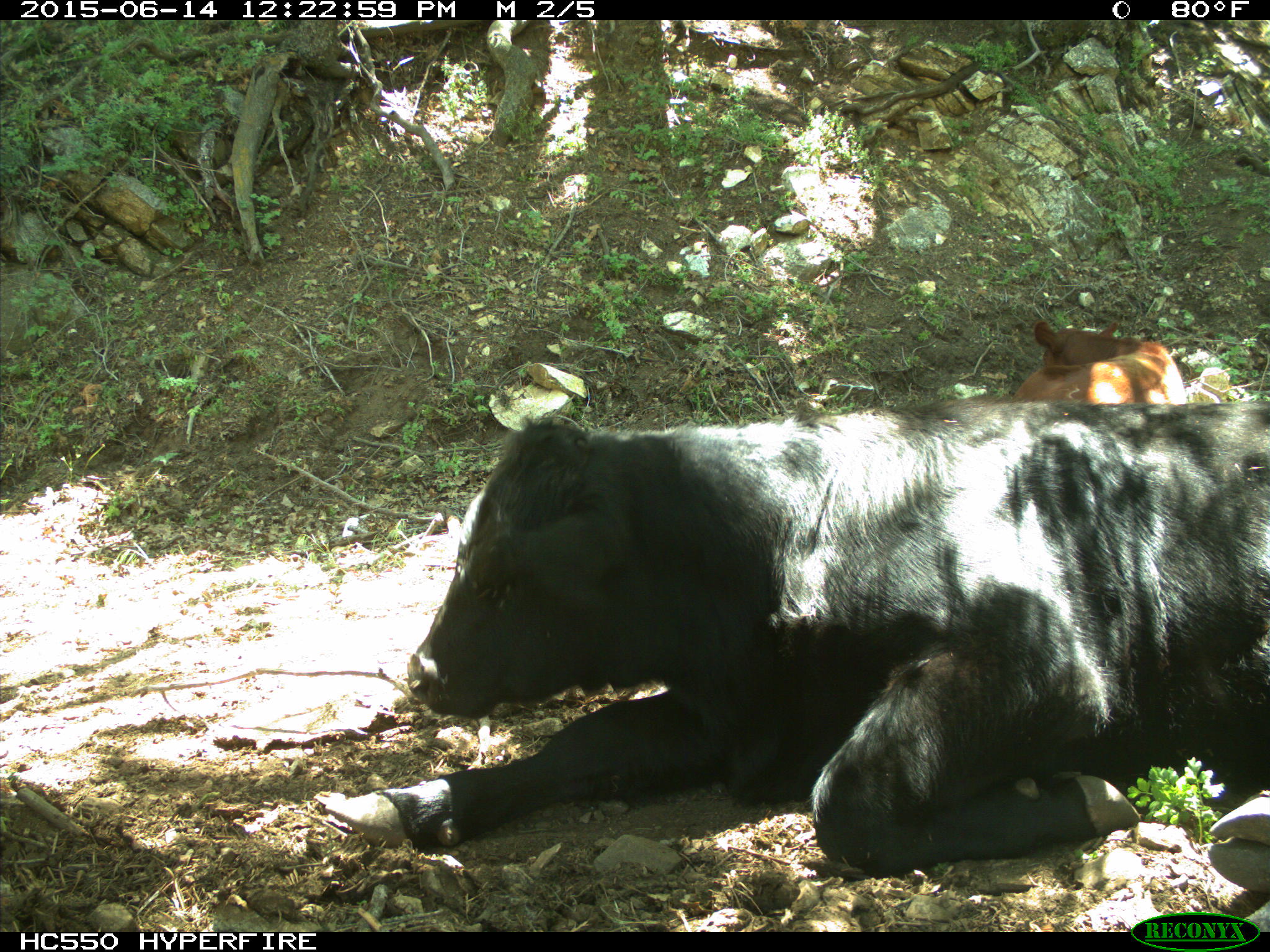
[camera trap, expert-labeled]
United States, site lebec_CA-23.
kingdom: Animalia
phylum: Chordata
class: Mammalia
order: Artiodactyla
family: Bovidae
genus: Bos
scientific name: Bos taurus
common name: domestic cow